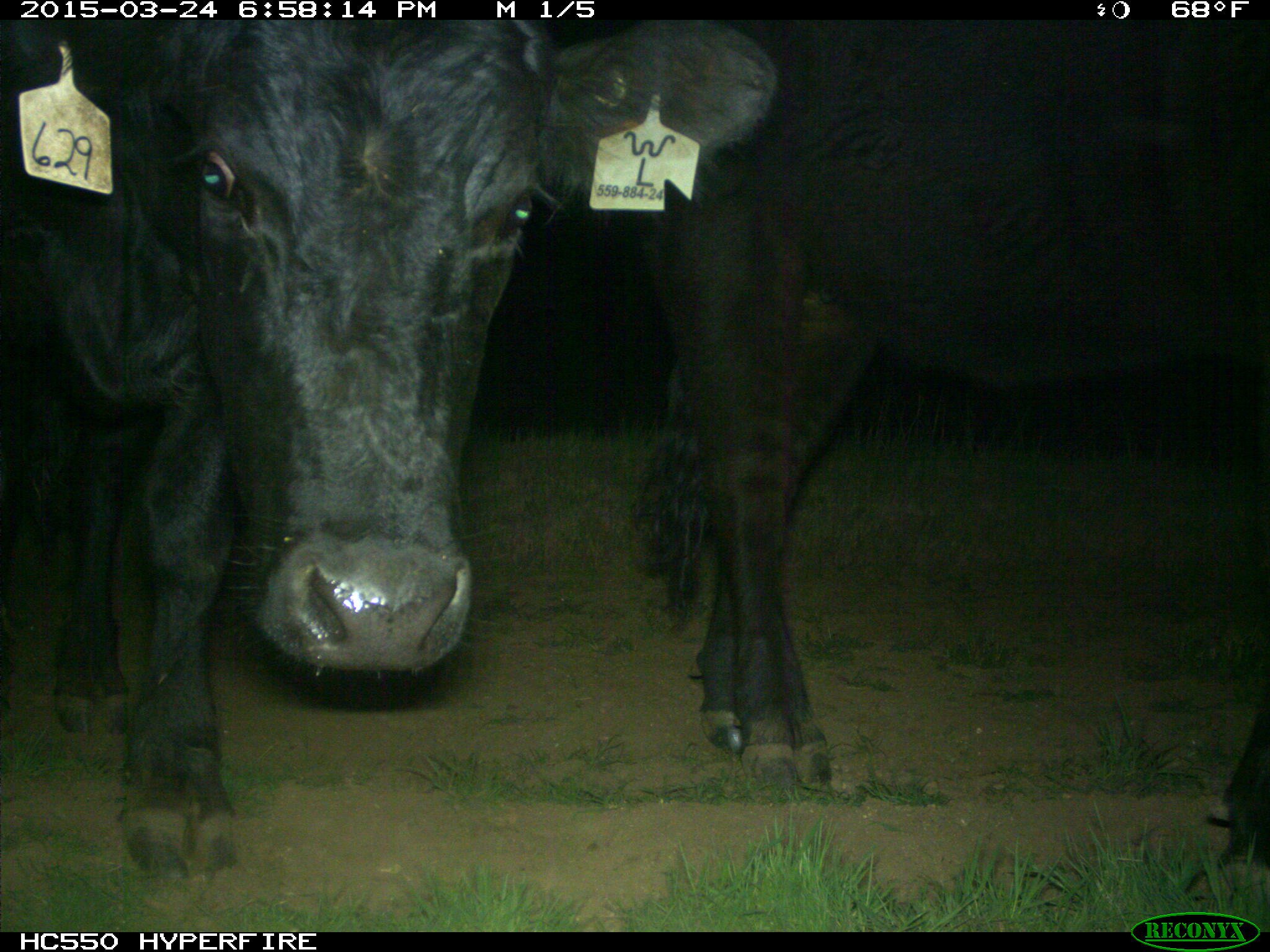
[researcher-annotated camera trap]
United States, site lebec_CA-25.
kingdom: Animalia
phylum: Chordata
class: Mammalia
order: Artiodactyla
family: Bovidae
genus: Bos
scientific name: Bos taurus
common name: domestic cow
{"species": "Bos taurus (domestic cow)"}